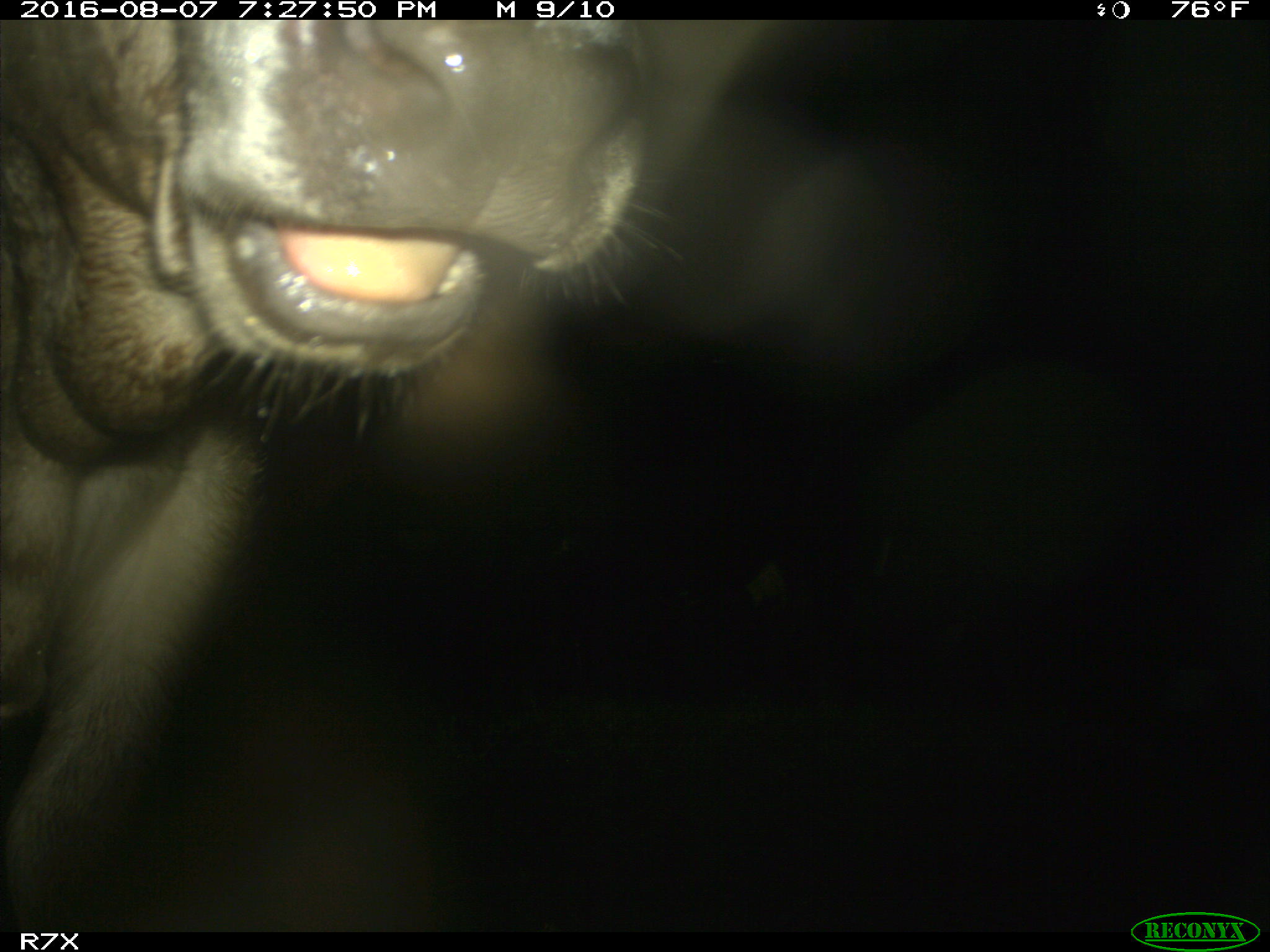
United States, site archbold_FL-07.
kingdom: Animalia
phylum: Chordata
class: Mammalia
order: Artiodactyla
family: Bovidae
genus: Bos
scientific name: Bos taurus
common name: domestic cow